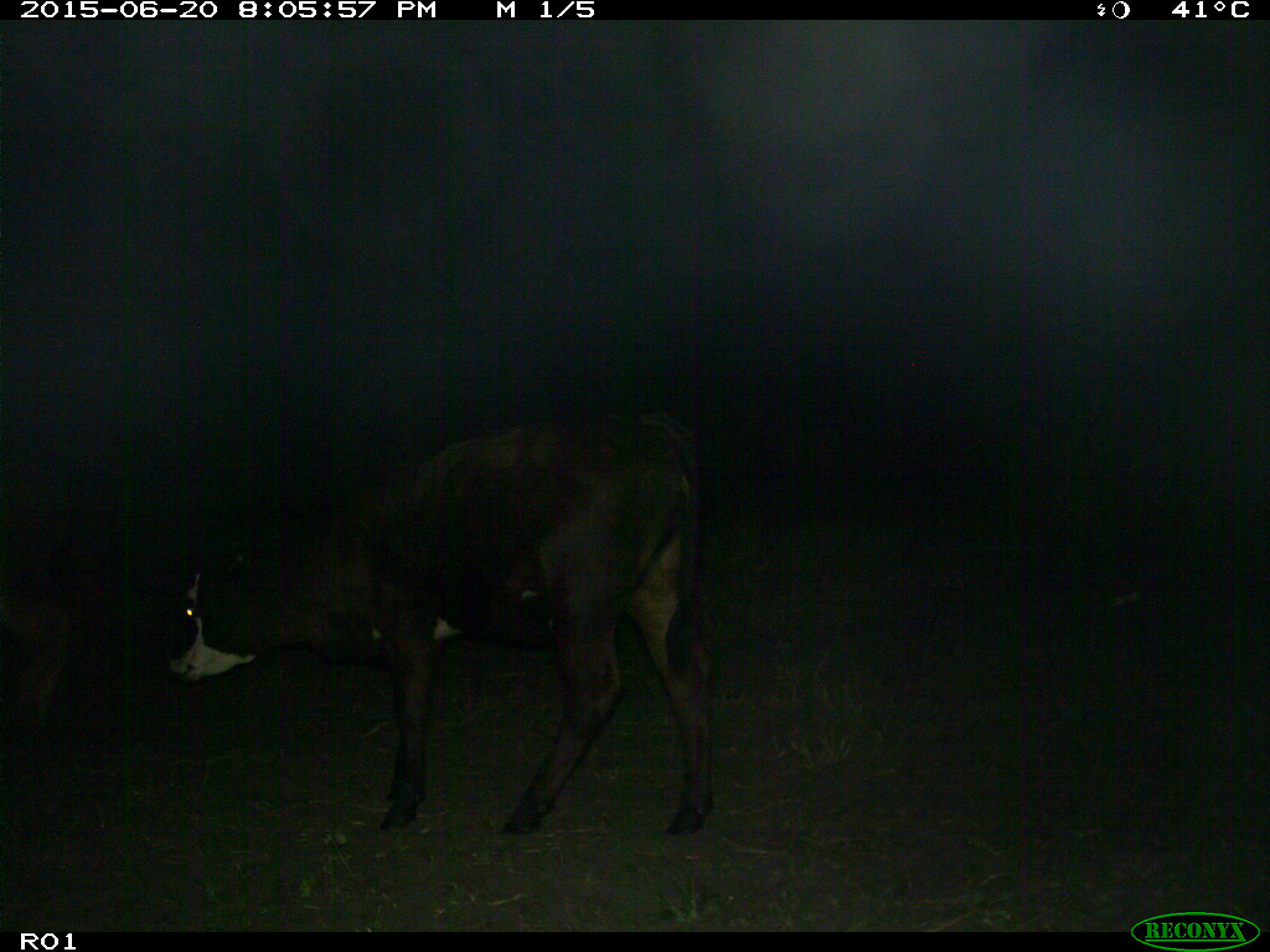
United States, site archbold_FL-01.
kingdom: Animalia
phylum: Chordata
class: Mammalia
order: Artiodactyla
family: Bovidae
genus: Bos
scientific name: Bos taurus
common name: domestic cow